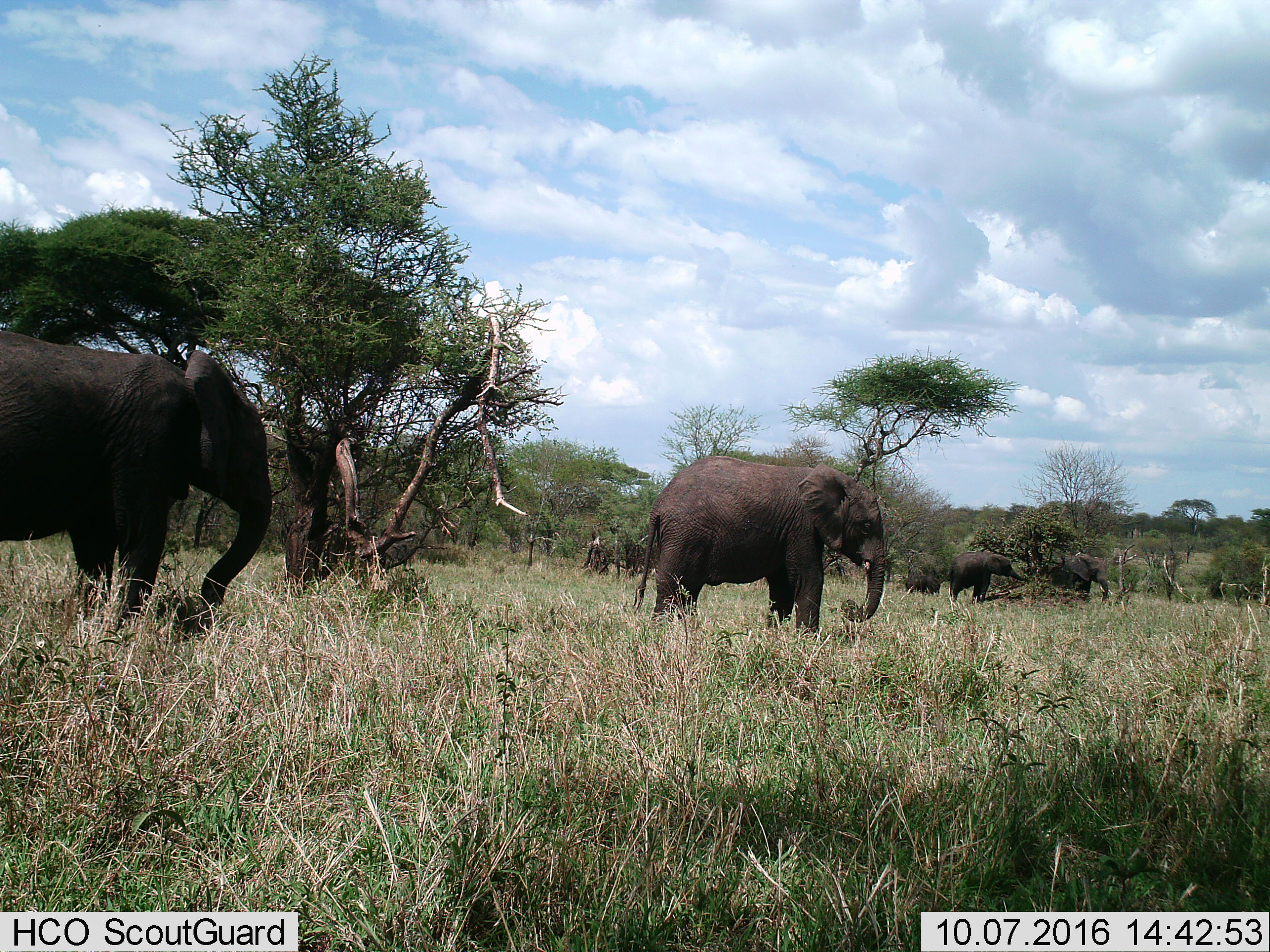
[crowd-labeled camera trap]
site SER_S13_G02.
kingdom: Animalia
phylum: Chordata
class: Mammalia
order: Proboscidea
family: Elephantidae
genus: Loxodonta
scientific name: Loxodonta africana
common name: african bush elephant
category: elephant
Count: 5.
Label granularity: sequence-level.